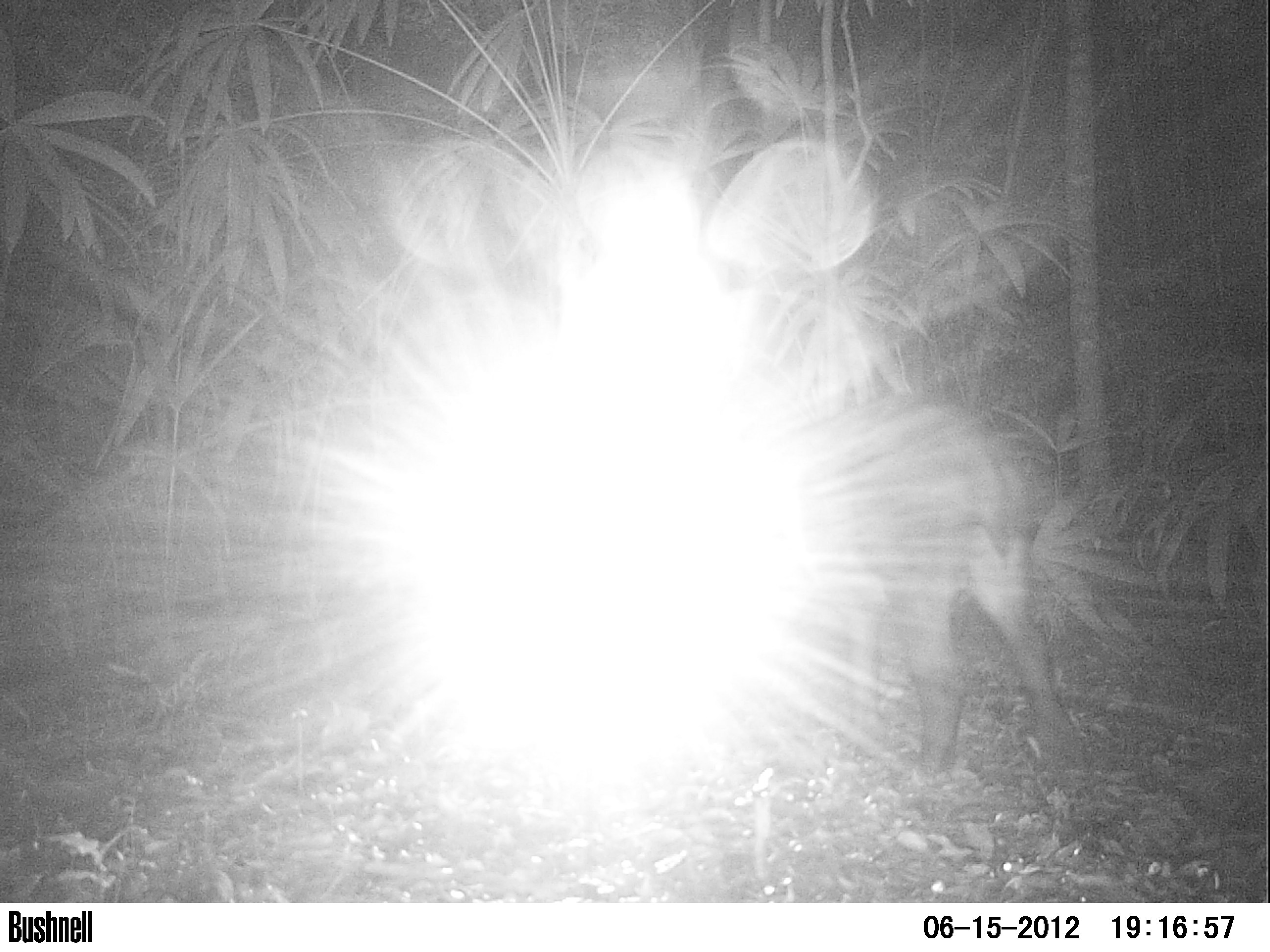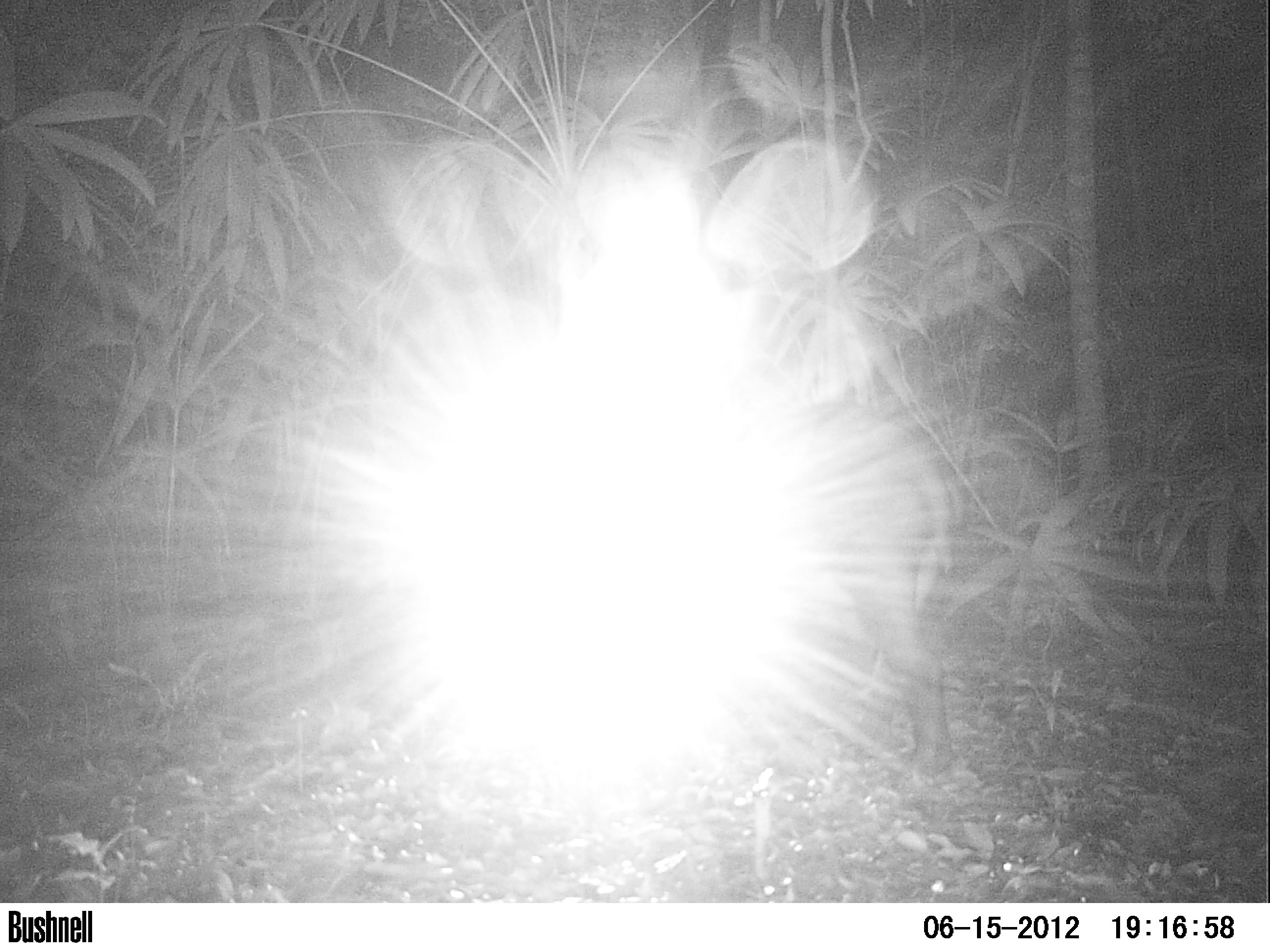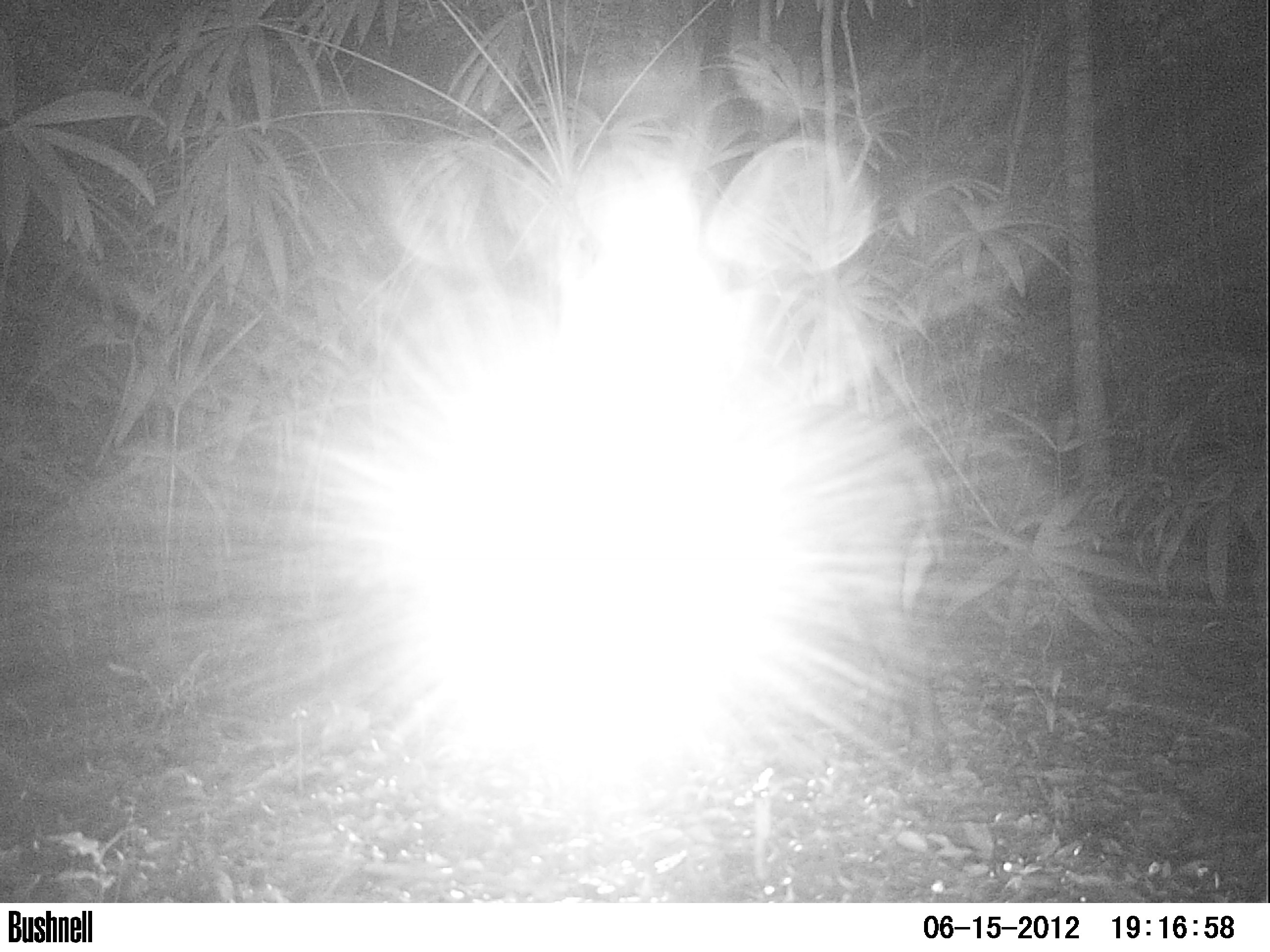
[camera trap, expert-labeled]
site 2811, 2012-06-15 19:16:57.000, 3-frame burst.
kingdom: Animalia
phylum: Chordata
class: Mammalia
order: Perissodactyla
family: Tapiridae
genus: Tapirus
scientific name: Tapirus bairdii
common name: baird's tapir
Tapirus bairdii (baird's tapir), count 1, age adult, sex female.